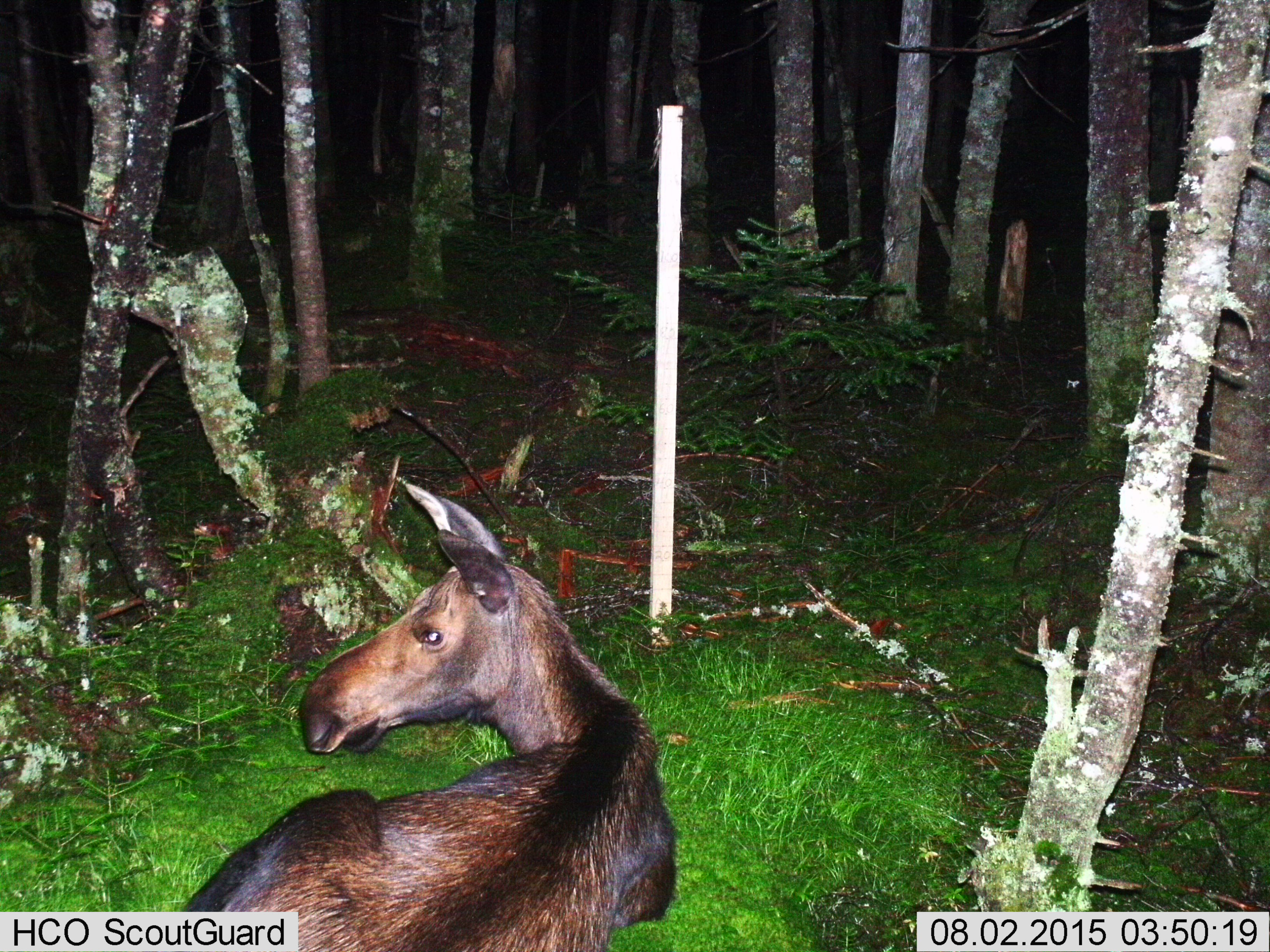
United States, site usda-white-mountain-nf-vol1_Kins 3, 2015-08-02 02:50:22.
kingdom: Animalia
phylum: Chordata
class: Mammalia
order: Artiodactyla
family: Cervidae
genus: Alces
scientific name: Alces alces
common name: moose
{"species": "moose (Alces alces)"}